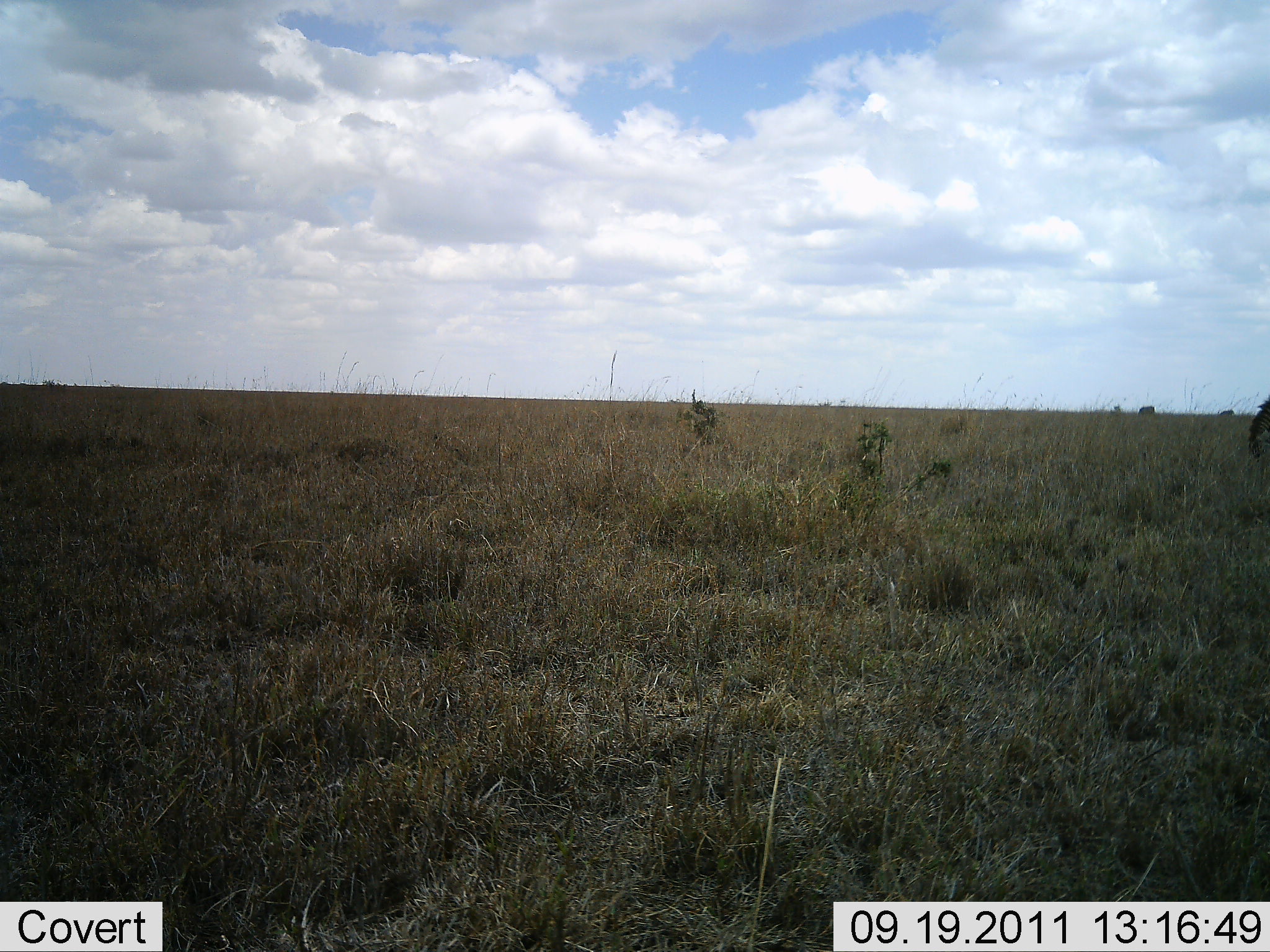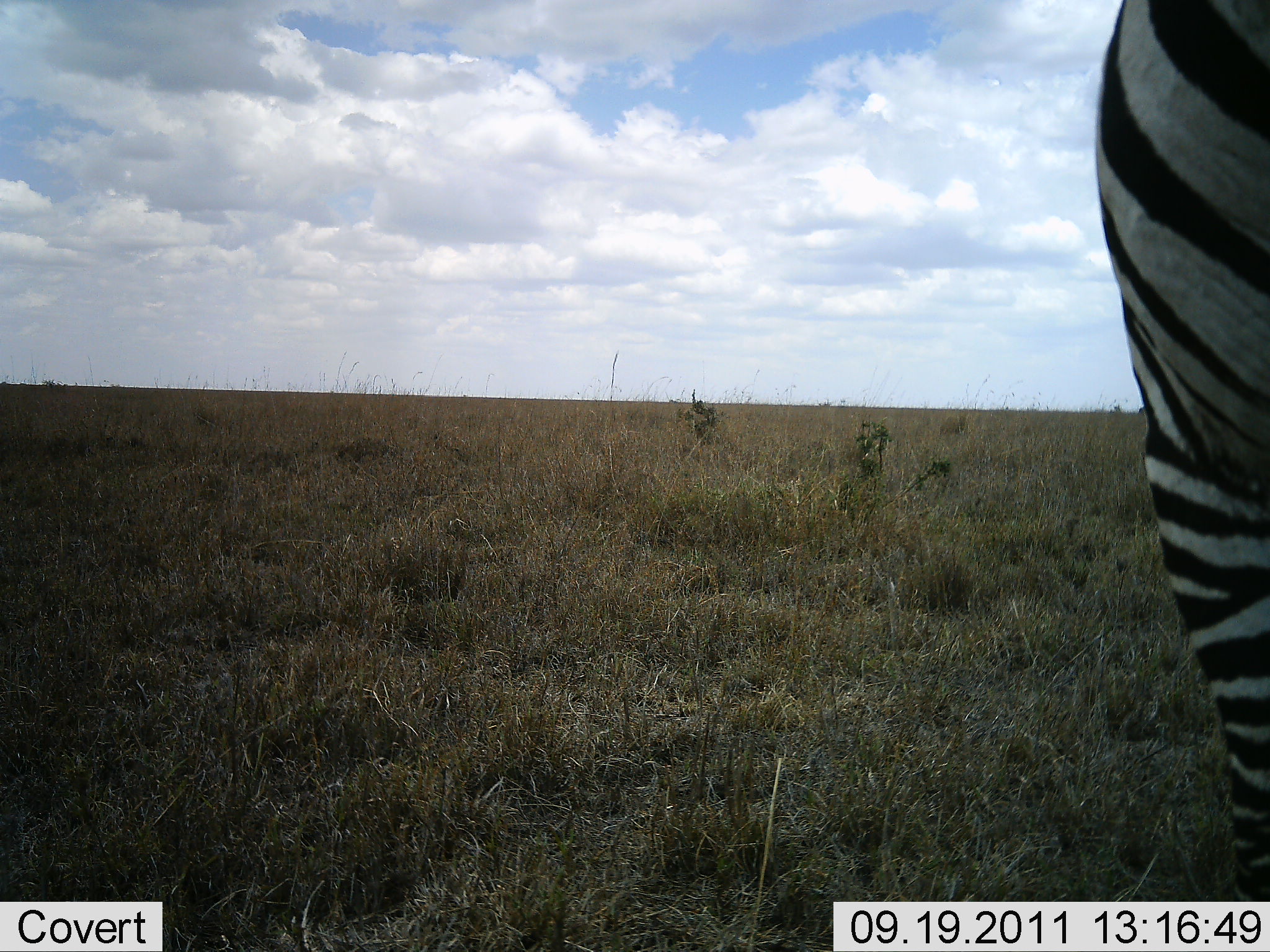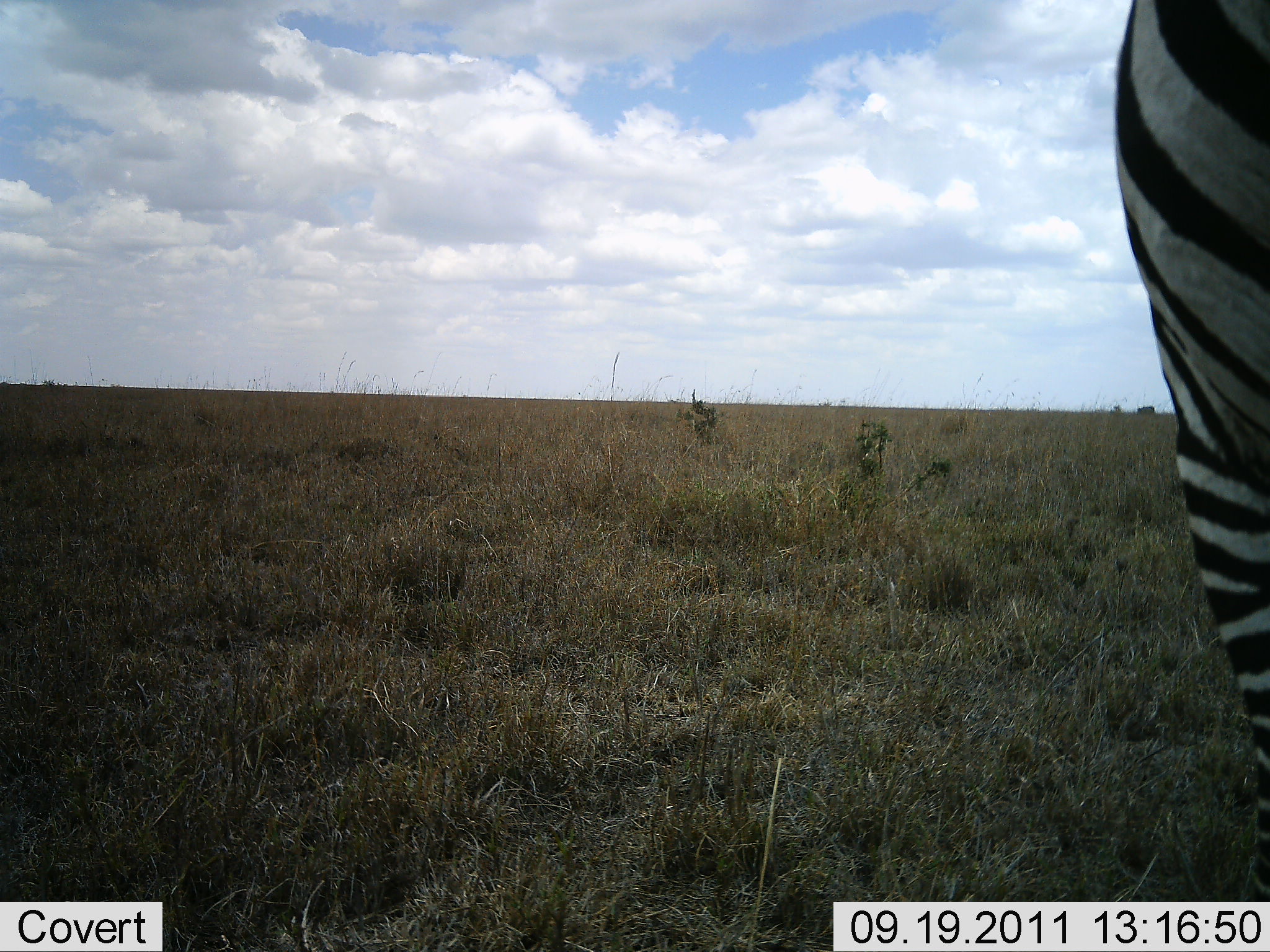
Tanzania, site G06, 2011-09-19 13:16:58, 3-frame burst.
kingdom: Animalia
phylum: Chordata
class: Mammalia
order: Perissodactyla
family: Equidae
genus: Equus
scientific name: Equus quagga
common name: plains zebra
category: zebra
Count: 1.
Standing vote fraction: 88%.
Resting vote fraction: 0%.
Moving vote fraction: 12%.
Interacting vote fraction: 0%.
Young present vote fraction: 0%.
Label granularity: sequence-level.